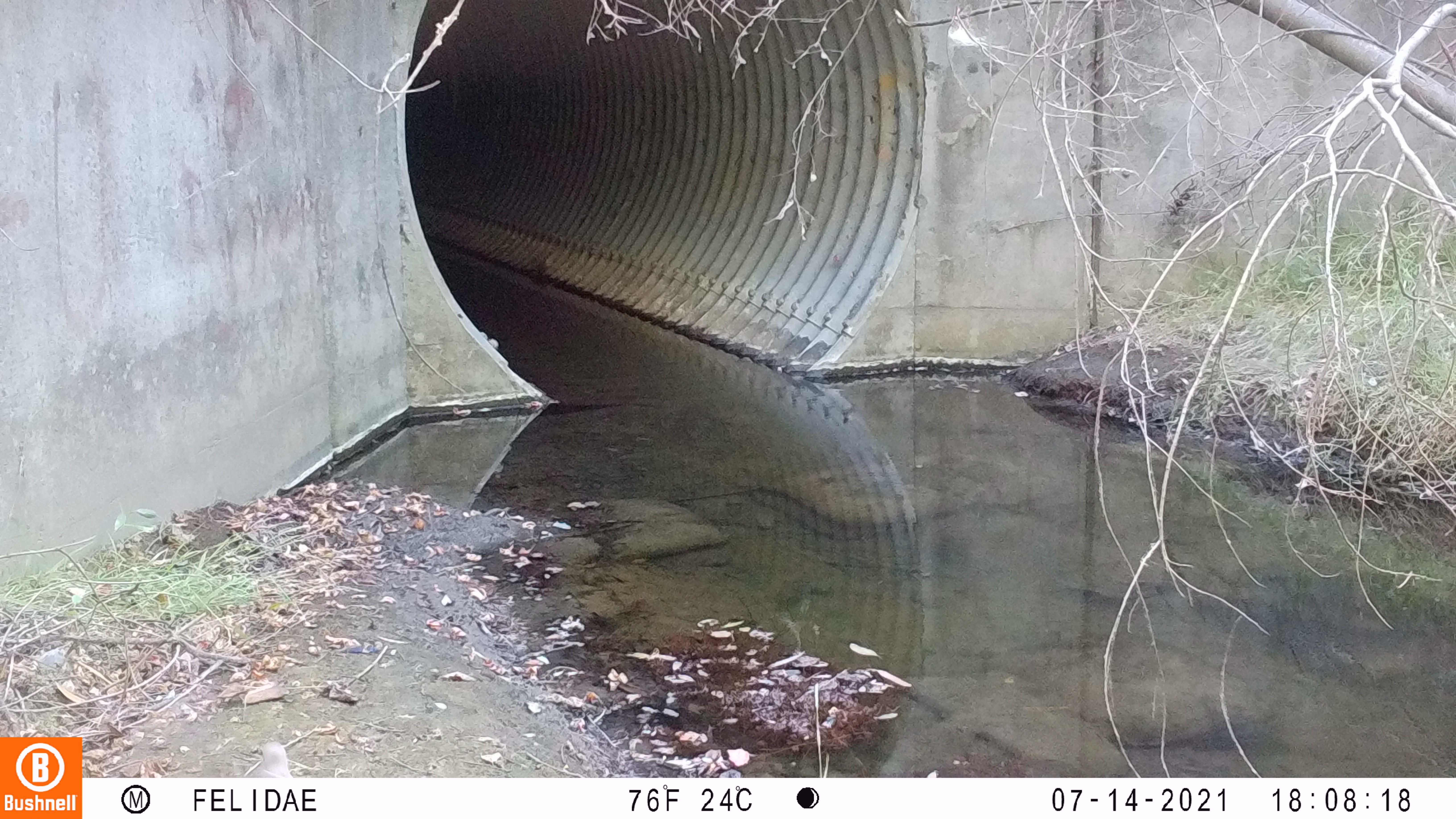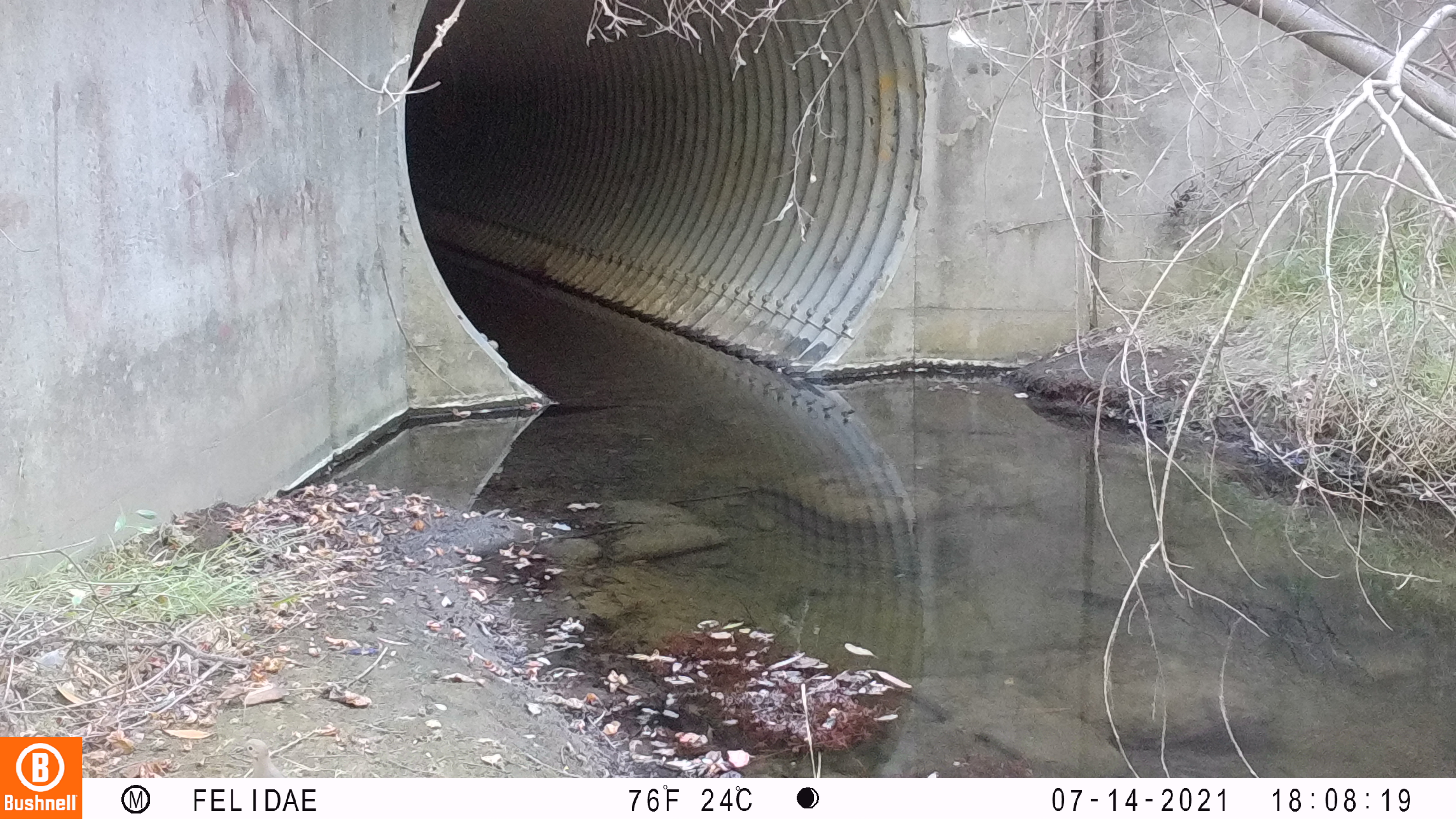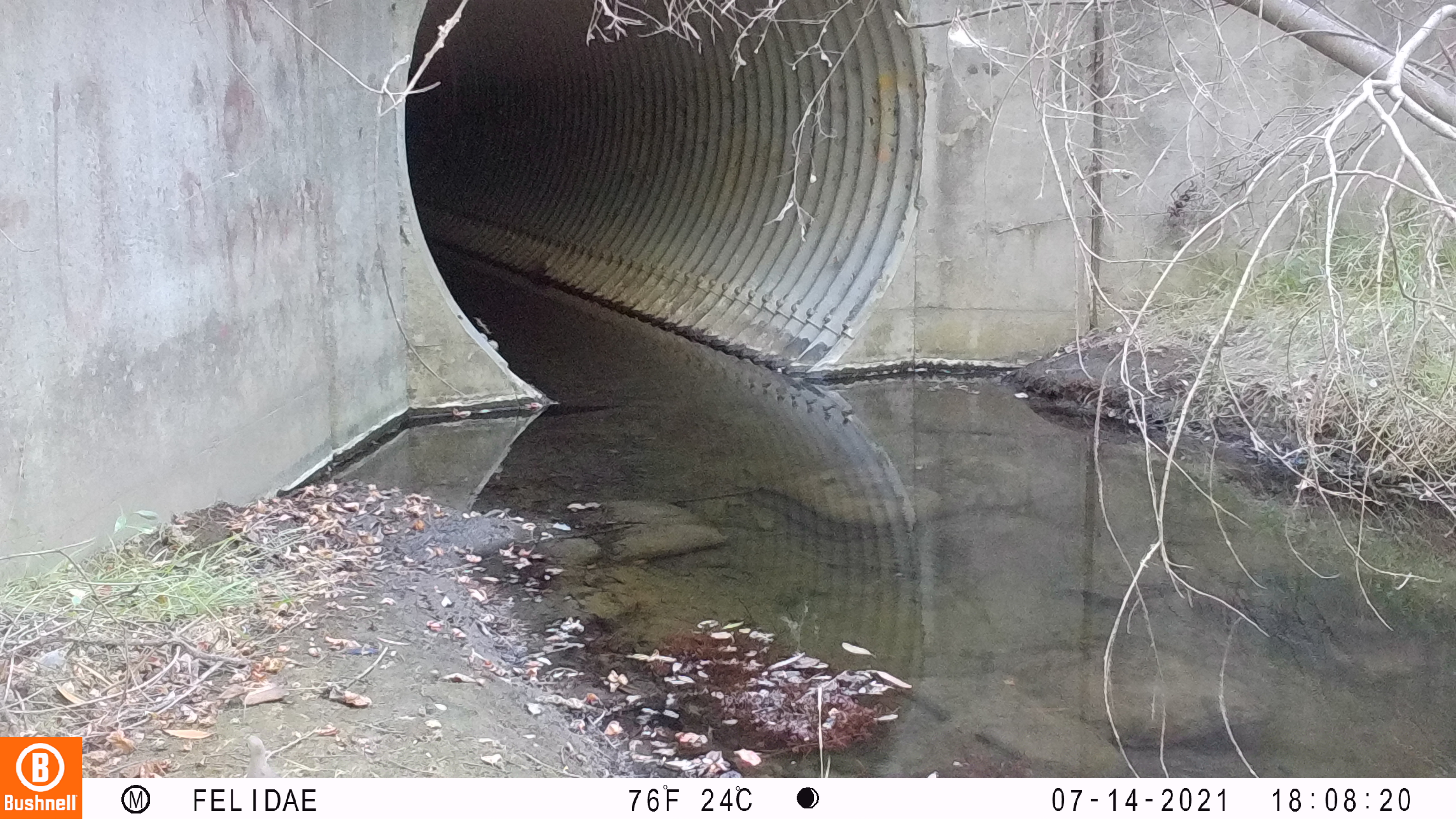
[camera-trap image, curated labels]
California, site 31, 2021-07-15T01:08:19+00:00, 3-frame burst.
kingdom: Animalia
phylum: Chordata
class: Aves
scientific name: Aves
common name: bird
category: unknown bird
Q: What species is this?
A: Unknown bird (bird) (Aves).